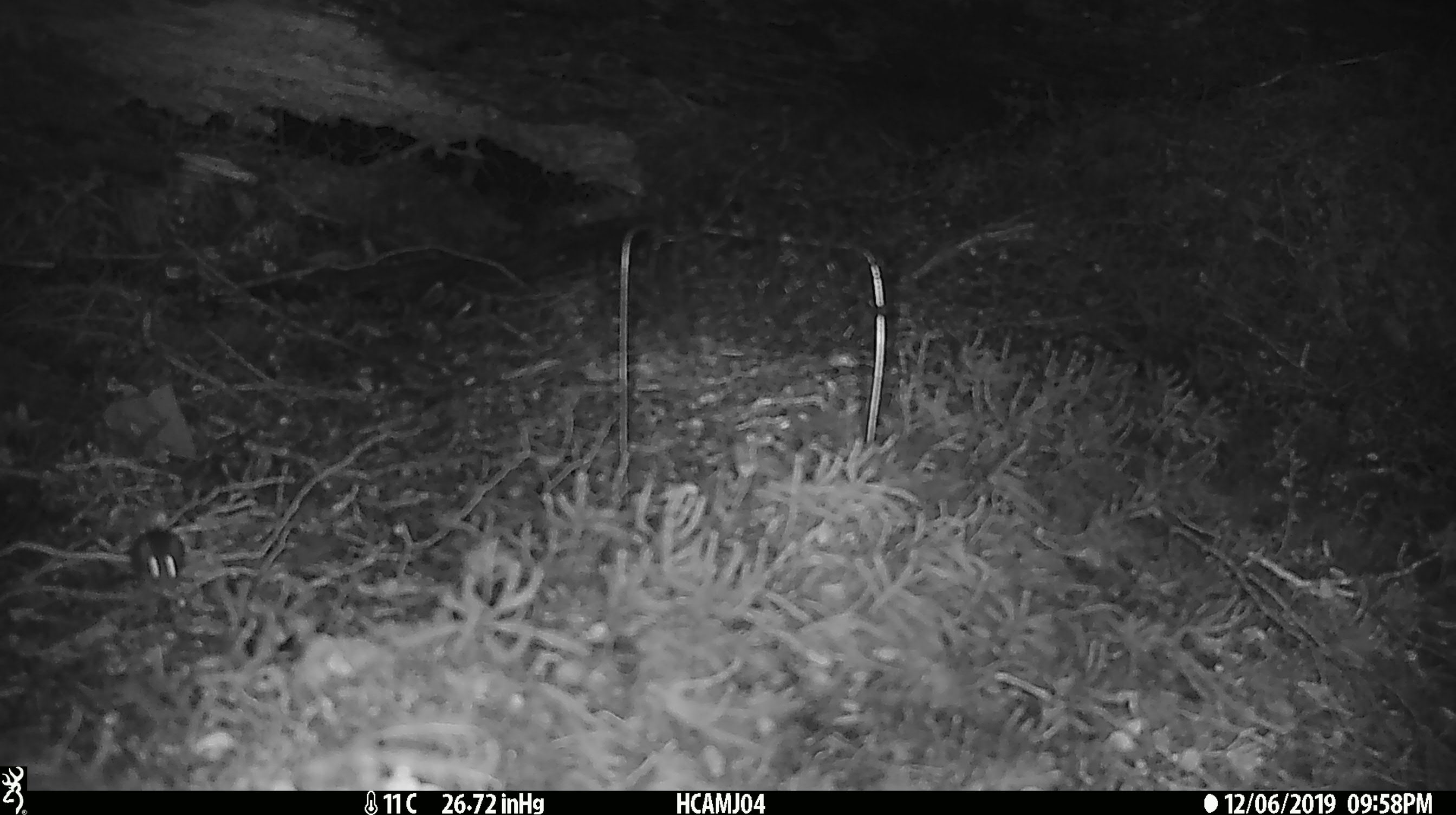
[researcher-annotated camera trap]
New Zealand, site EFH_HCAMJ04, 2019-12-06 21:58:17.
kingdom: Animalia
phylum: Chordata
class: Mammalia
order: Rodentia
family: Muridae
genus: Mus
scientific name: Mus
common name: mouse